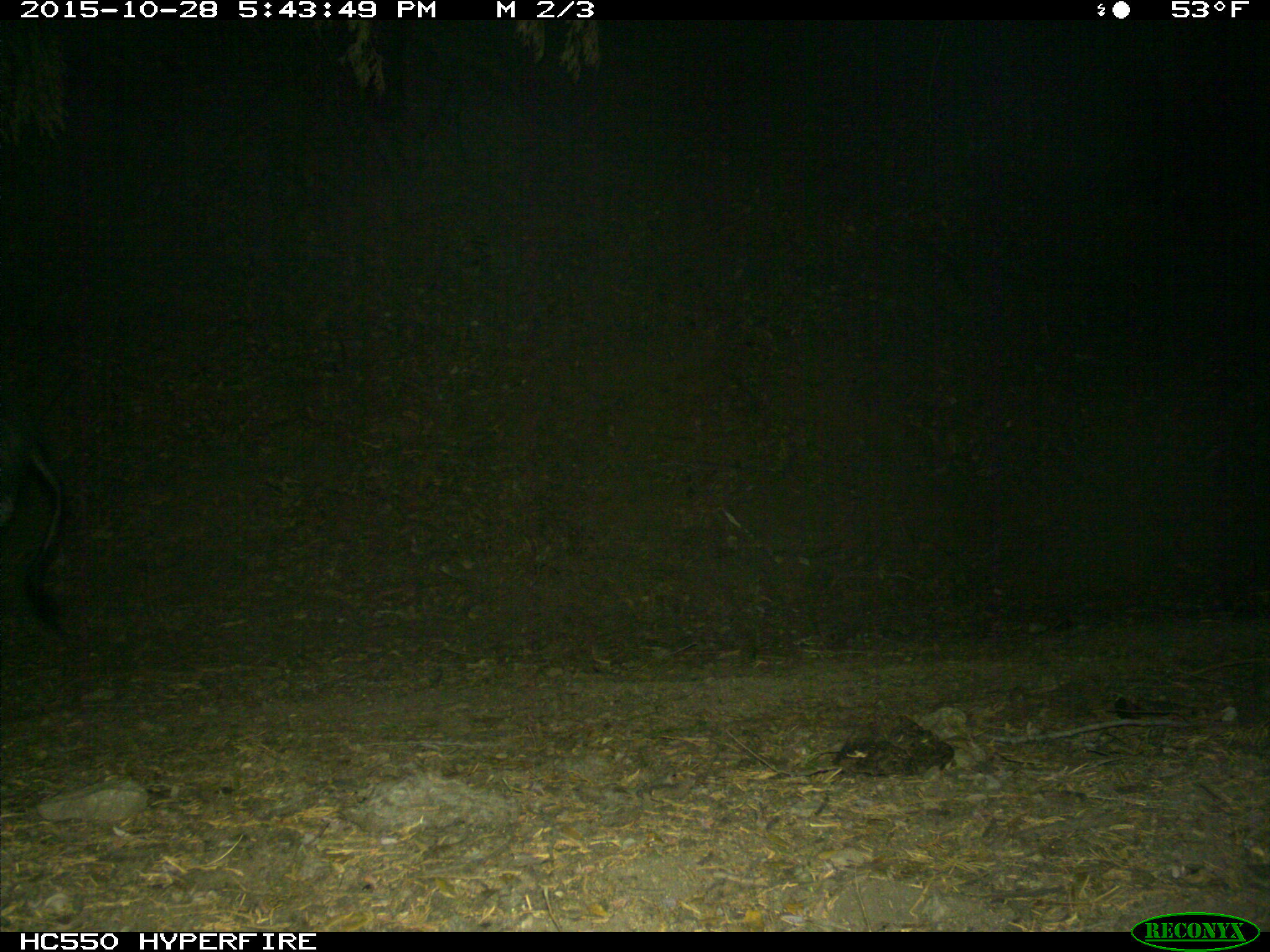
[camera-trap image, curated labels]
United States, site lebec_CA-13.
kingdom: Animalia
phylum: Chordata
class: Mammalia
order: Artiodactyla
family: Suidae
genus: Sus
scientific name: Sus scrofa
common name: wild boar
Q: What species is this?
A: Sus scrofa (wild boar).